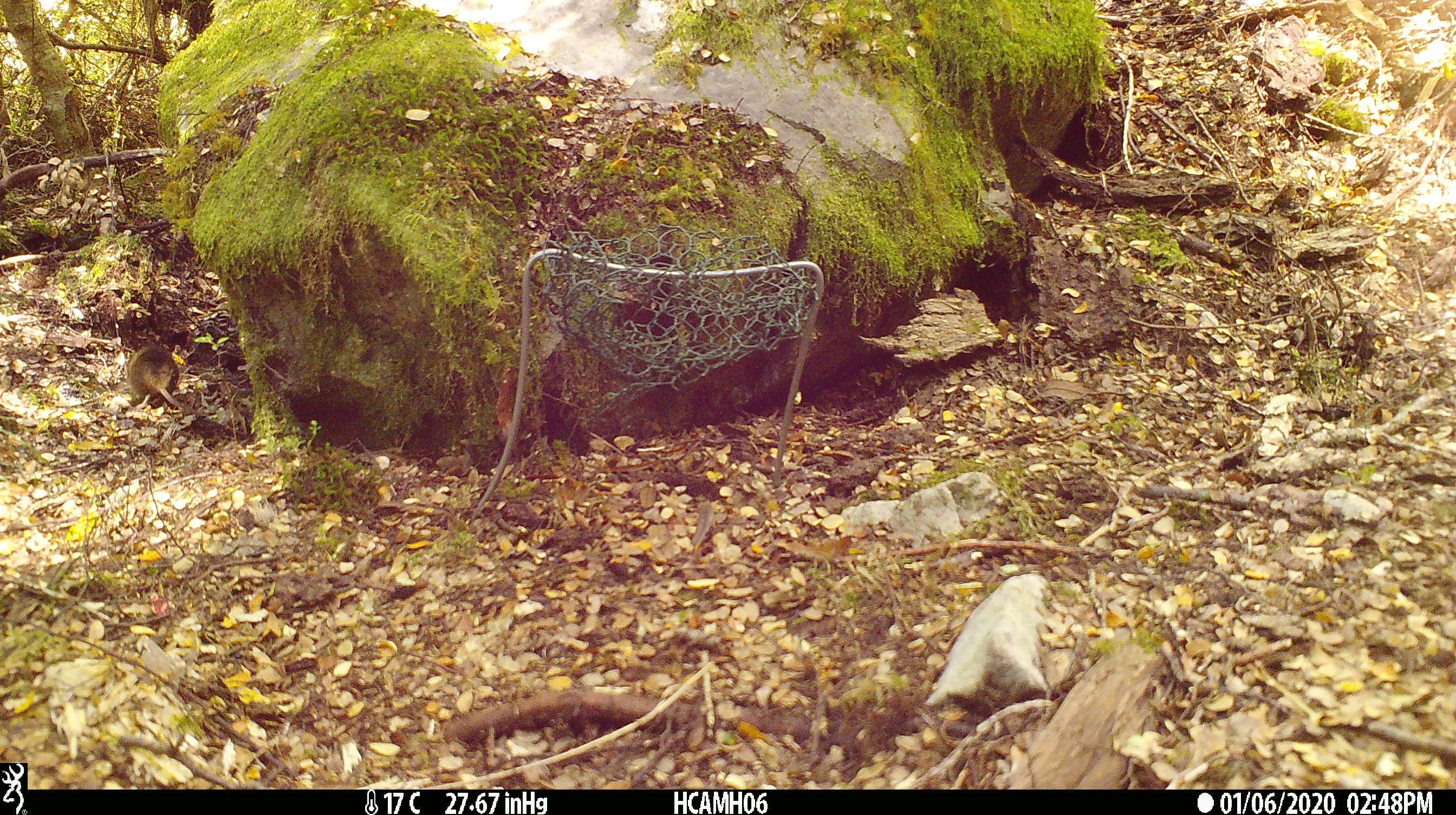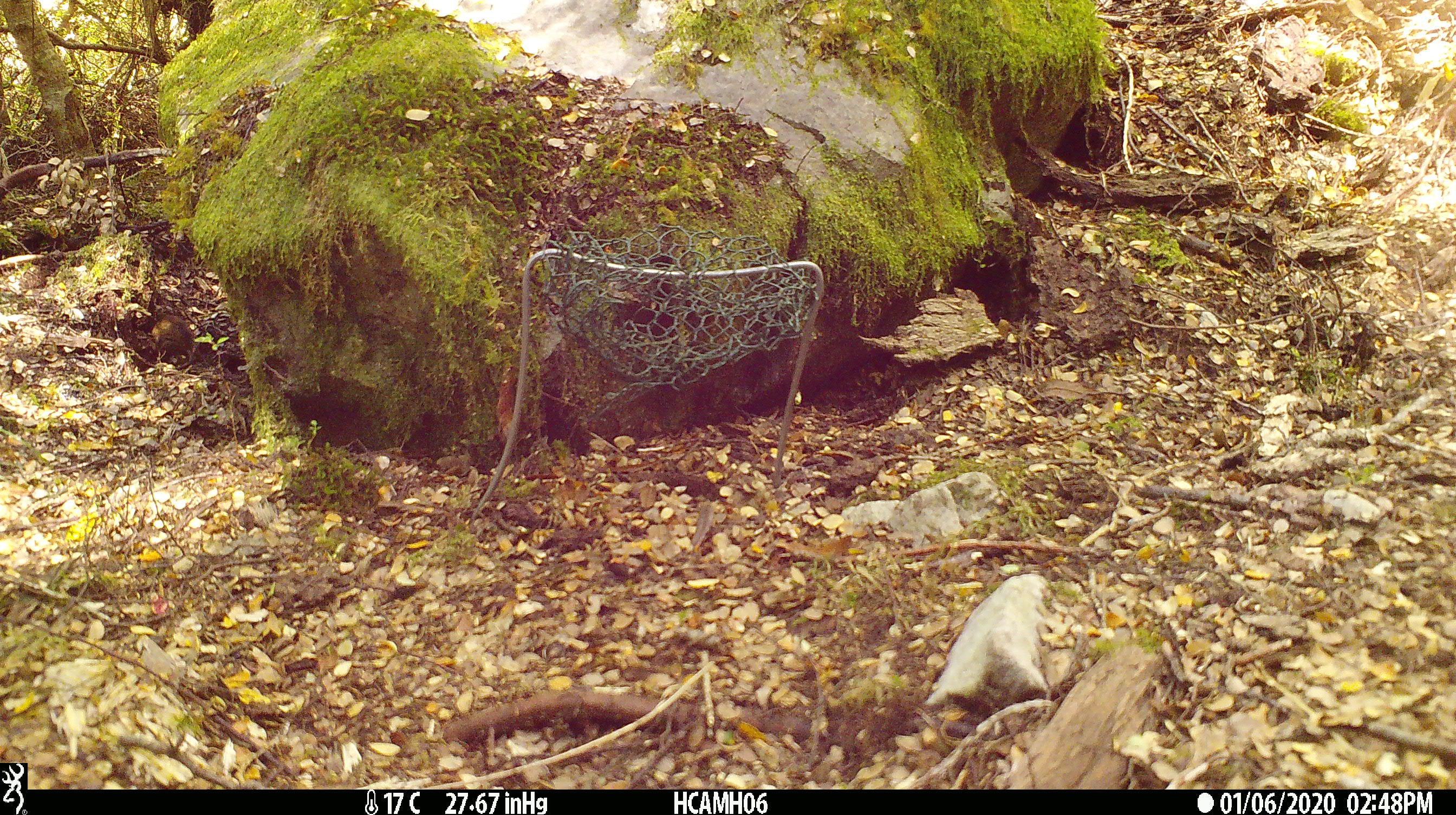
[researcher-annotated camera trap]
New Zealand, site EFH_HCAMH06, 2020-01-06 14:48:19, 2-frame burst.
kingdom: Animalia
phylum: Chordata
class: Mammalia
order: Rodentia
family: Muridae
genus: Mus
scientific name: Mus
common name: mouse